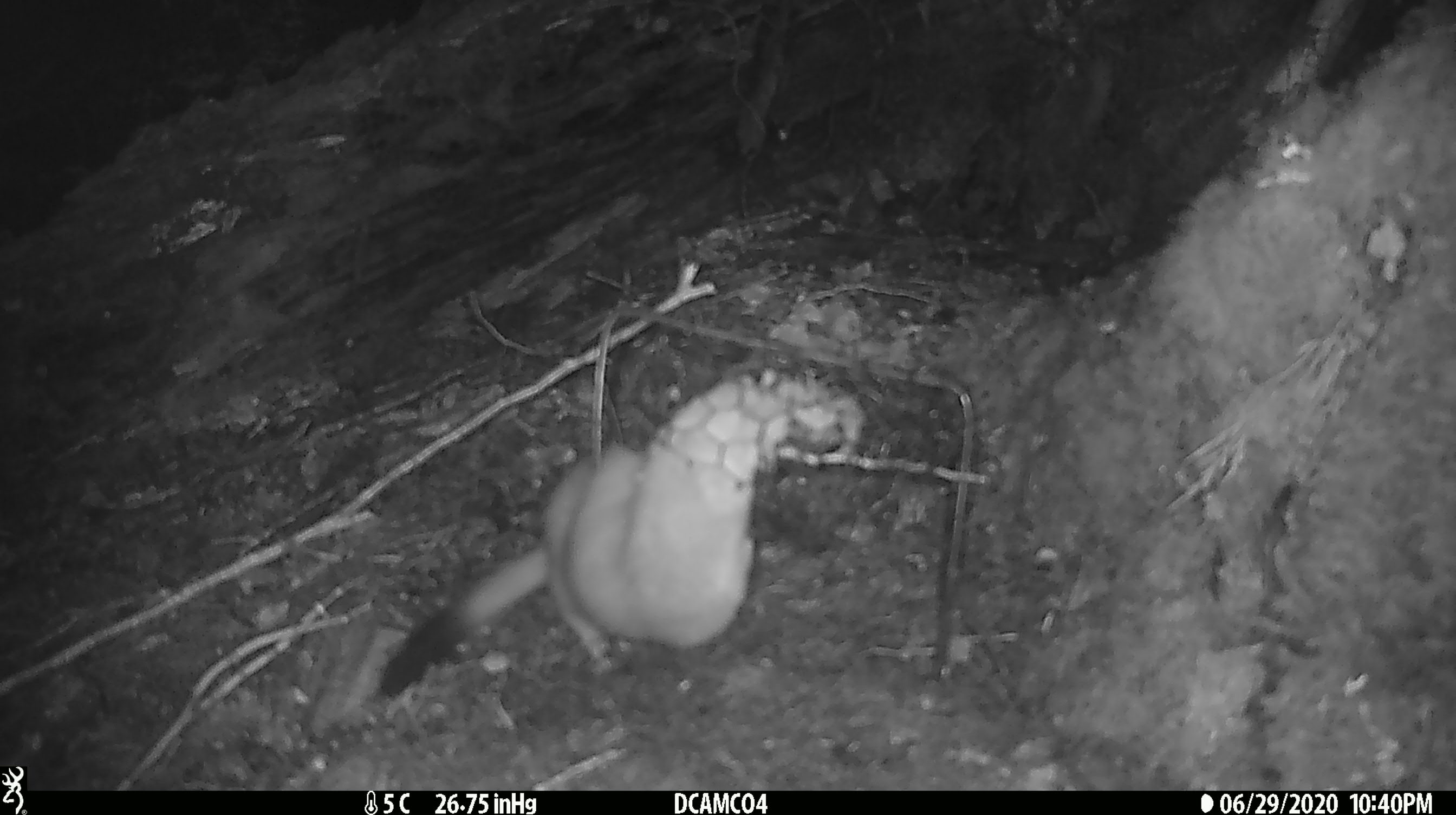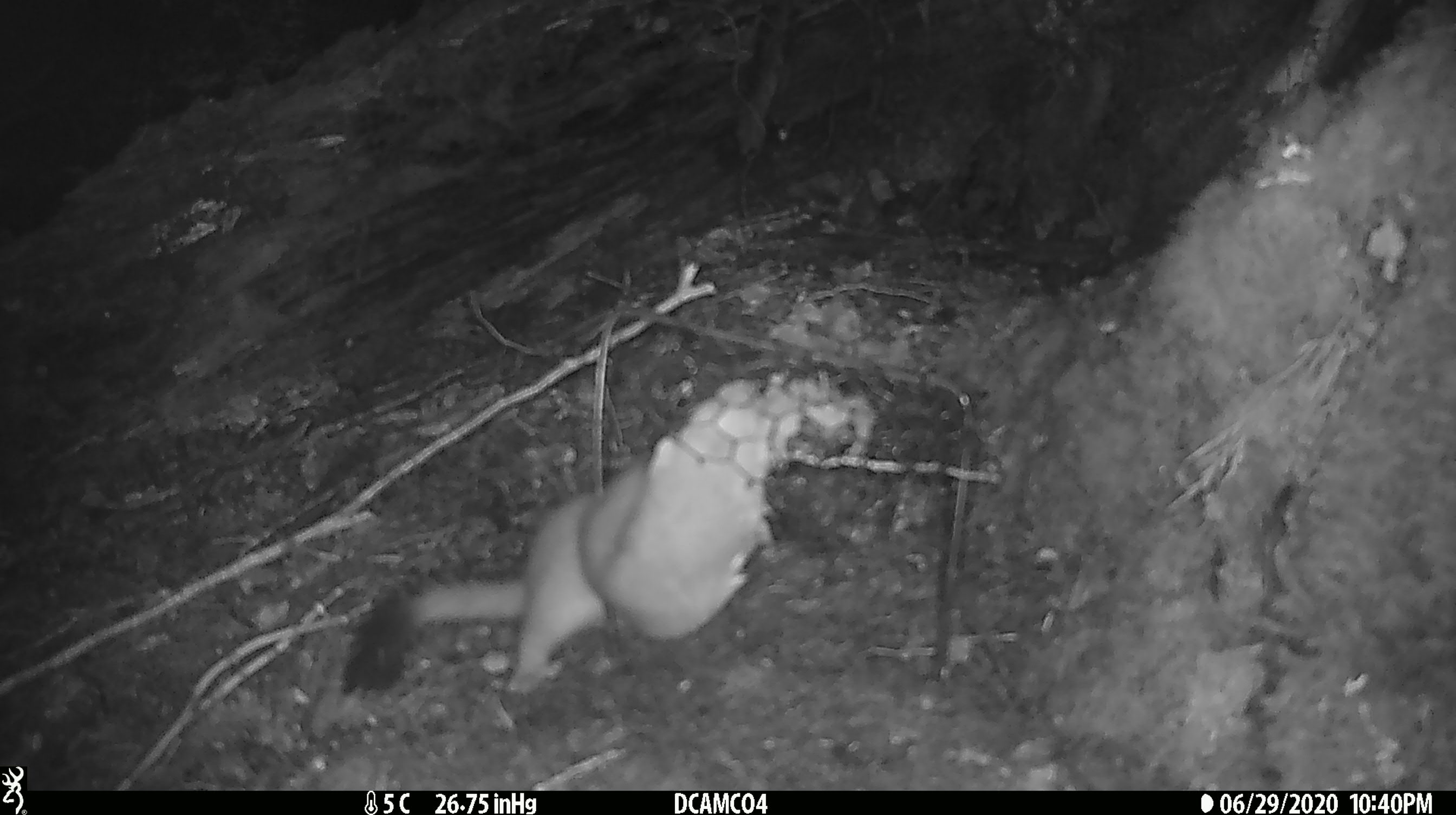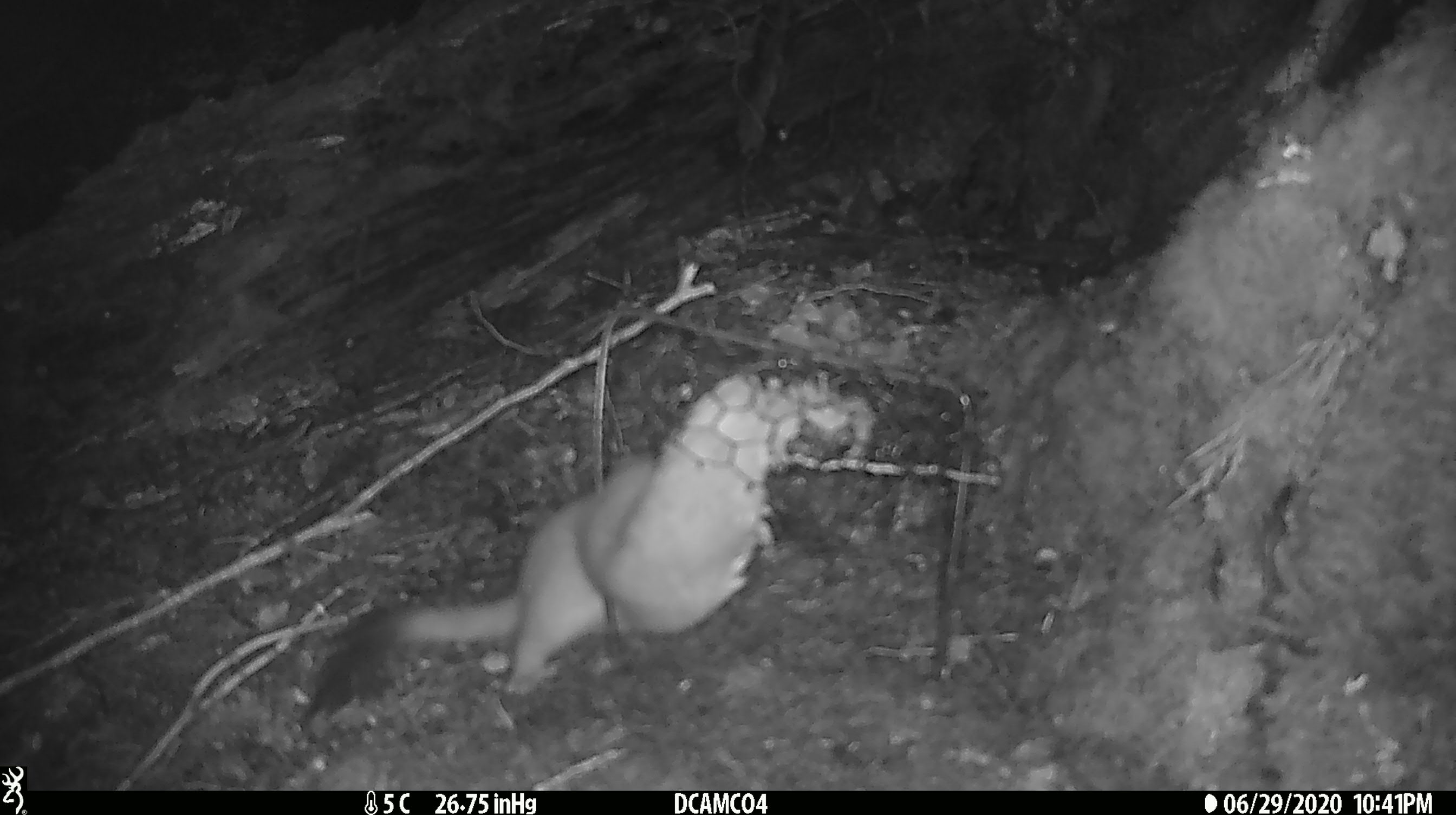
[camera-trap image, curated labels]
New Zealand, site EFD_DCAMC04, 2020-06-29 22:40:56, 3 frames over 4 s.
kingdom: Animalia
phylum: Chordata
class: Mammalia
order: Carnivora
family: Mustelidae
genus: Mustela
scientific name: Mustela erminea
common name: stoat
Stoat (Mustela erminea).